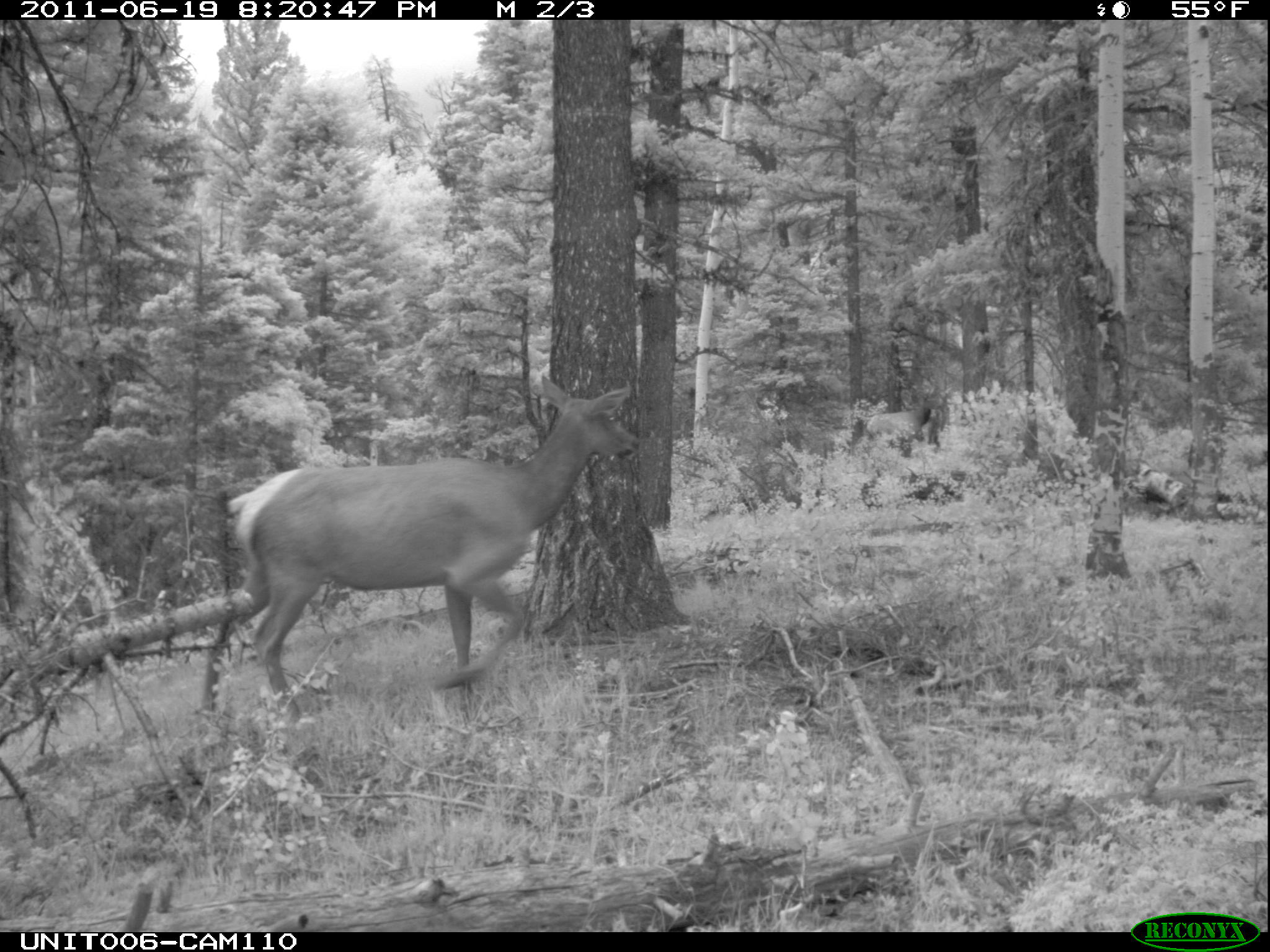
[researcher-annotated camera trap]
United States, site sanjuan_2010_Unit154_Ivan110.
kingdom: Animalia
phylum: Chordata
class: Mammalia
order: Artiodactyla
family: Cervidae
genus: Cervus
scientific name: Cervus elaphus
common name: red deer